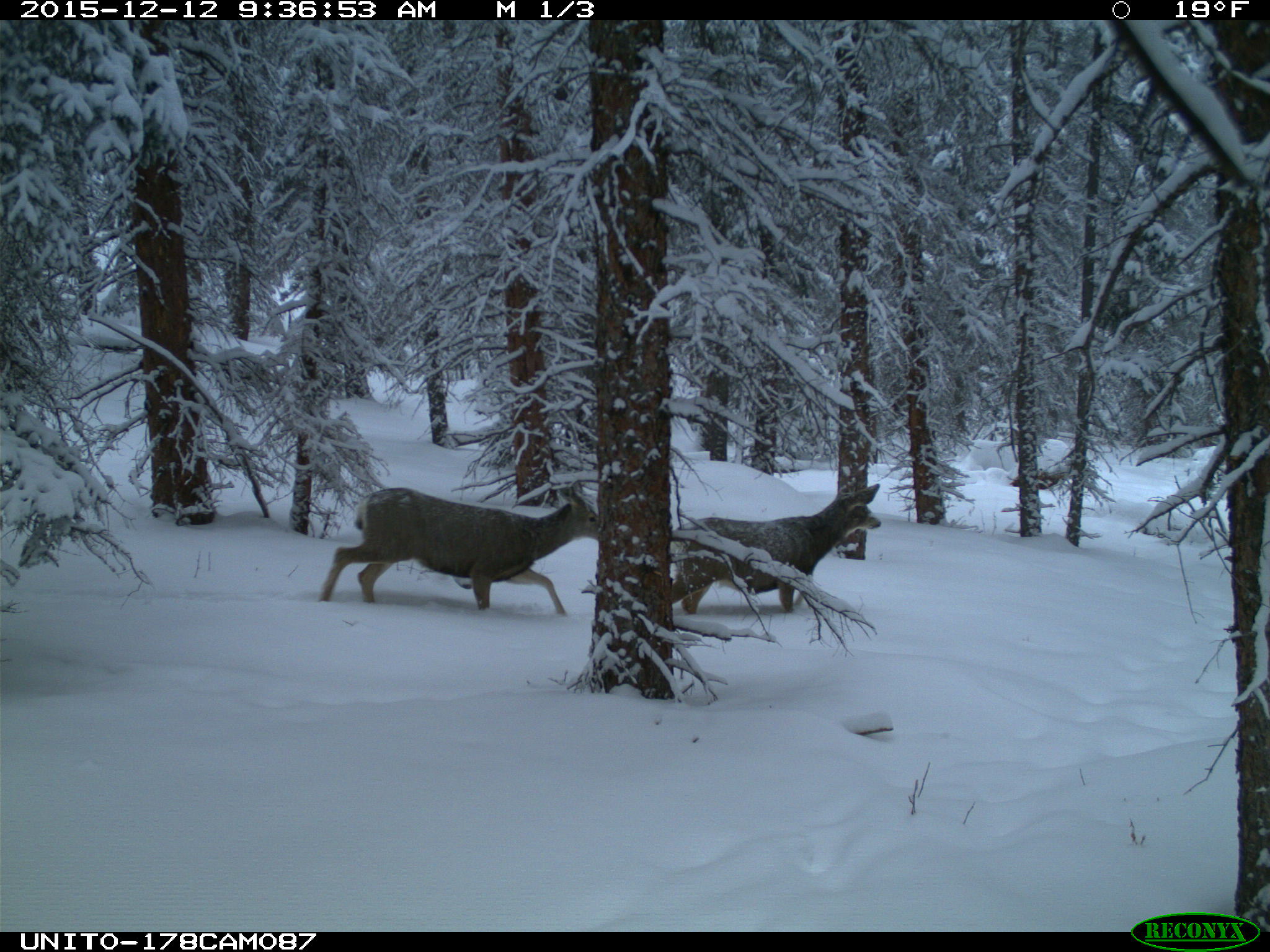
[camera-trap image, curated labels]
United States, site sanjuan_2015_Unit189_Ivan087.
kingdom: Animalia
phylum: Chordata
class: Mammalia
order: Artiodactyla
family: Cervidae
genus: Odocoileus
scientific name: Odocoileus hemionus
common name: mule deer